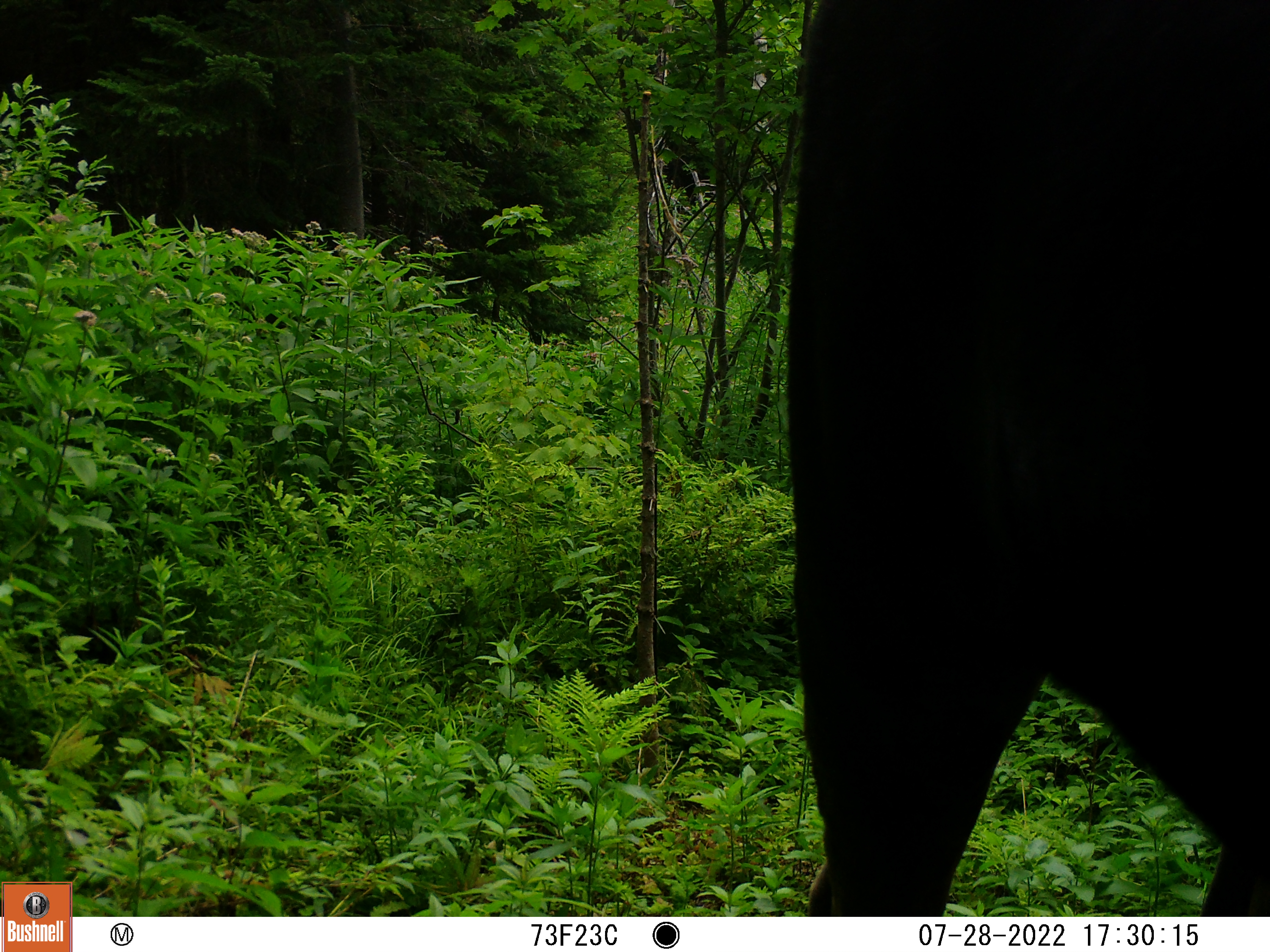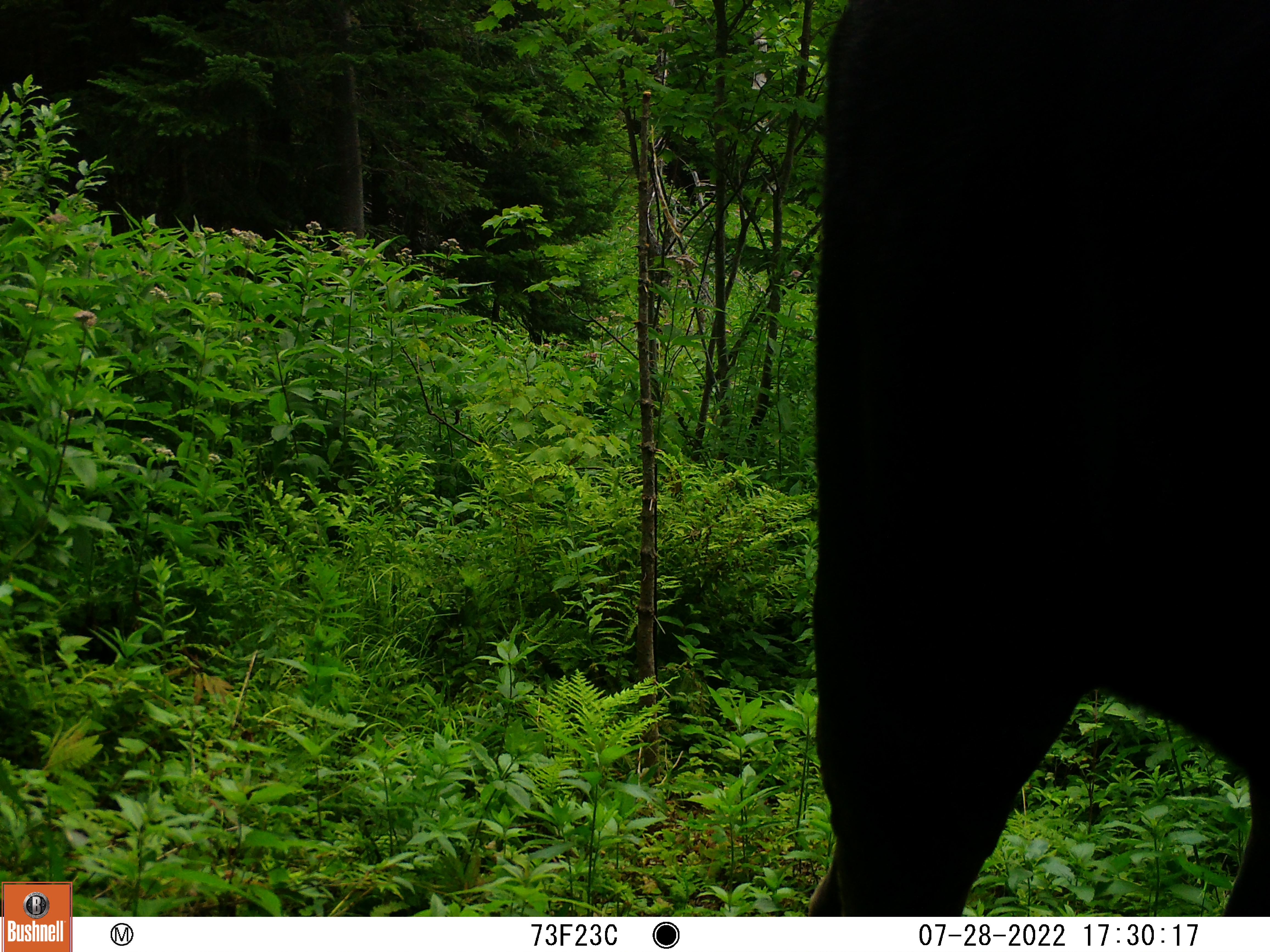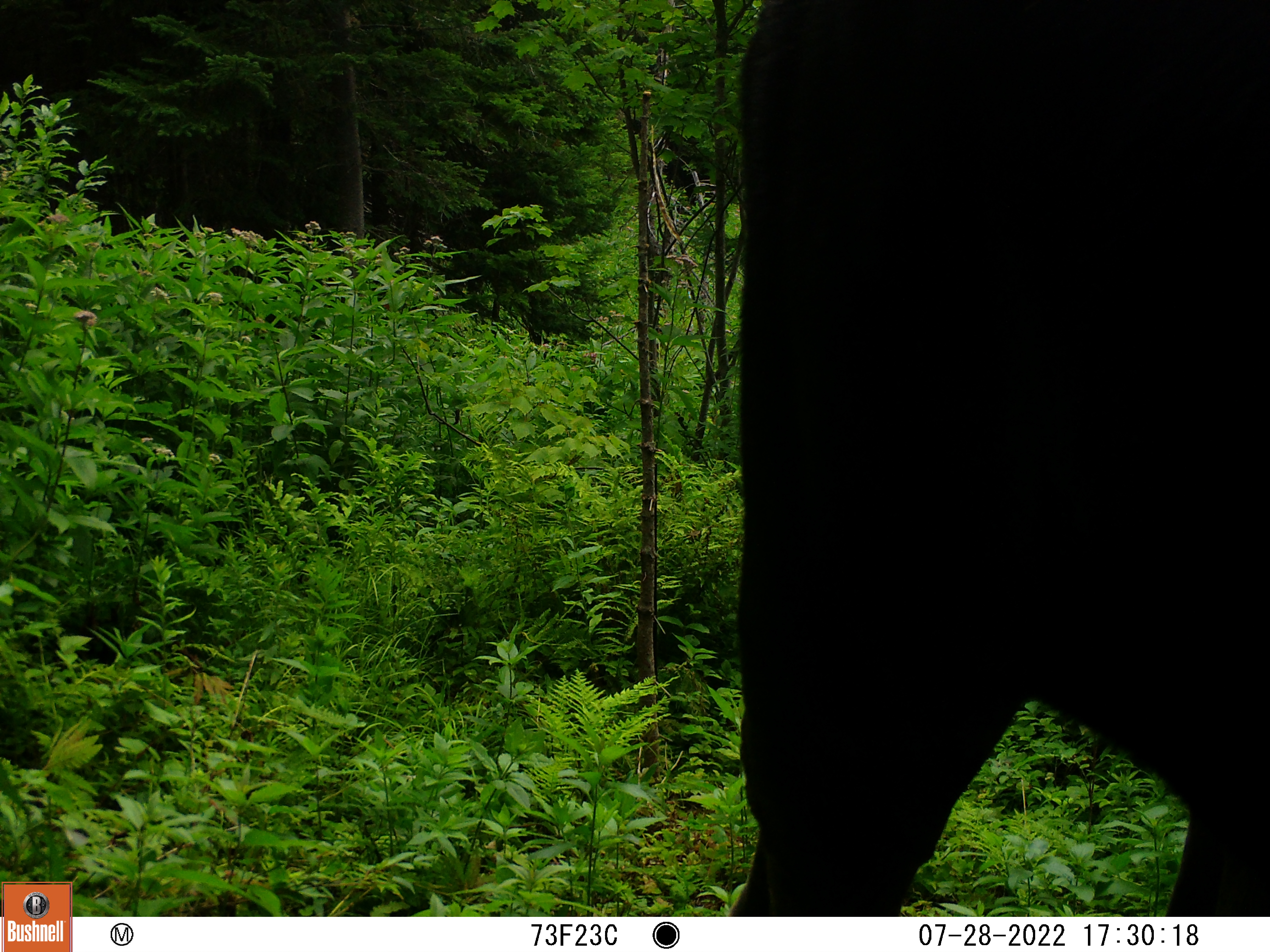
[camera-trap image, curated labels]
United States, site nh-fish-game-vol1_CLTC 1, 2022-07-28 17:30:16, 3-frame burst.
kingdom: Animalia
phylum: Chordata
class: Mammalia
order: Artiodactyla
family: Cervidae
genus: Alces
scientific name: Alces alces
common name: moose